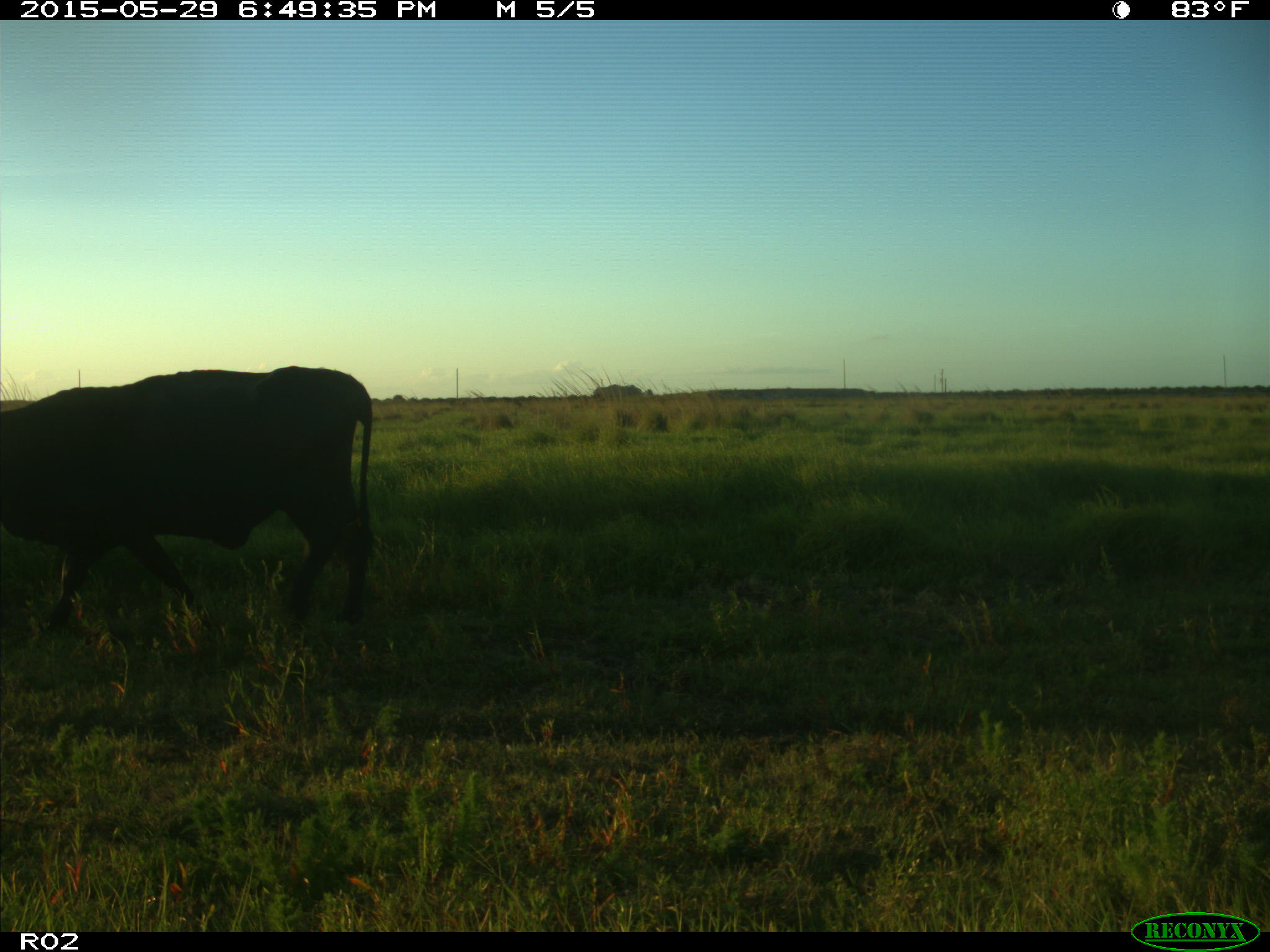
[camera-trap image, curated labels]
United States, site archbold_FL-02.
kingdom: Animalia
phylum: Chordata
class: Mammalia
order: Artiodactyla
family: Bovidae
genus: Bos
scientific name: Bos taurus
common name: domestic cow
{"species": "Bos taurus (domestic cow)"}